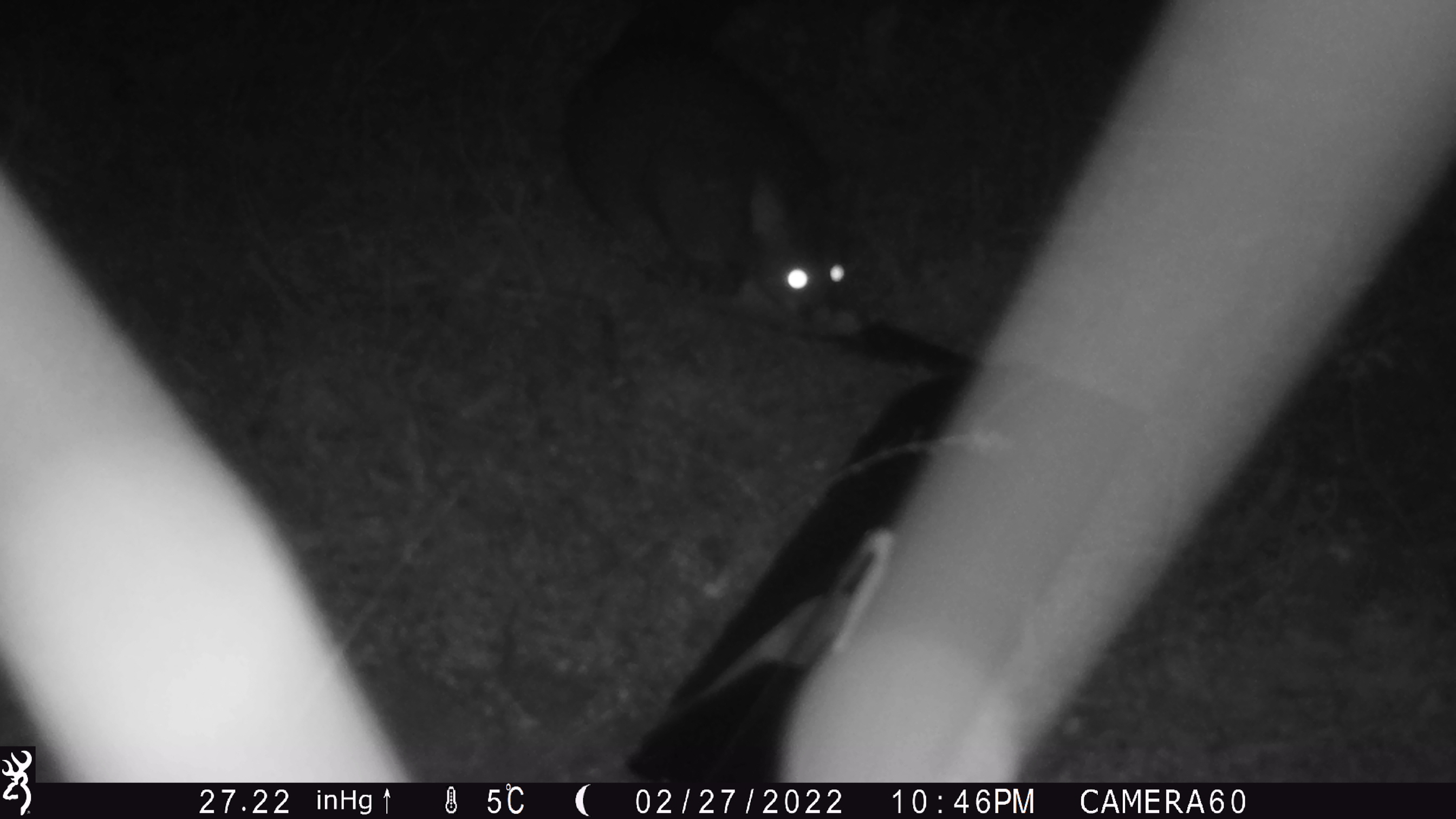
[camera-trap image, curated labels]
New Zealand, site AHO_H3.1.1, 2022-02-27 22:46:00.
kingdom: Animalia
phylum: Chordata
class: Mammalia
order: Diprotodontia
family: Phalangeridae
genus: Trichosurus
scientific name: Trichosurus vulpecula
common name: common brushtail possum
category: possum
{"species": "possum (common brushtail possum) (Trichosurus vulpecula)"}